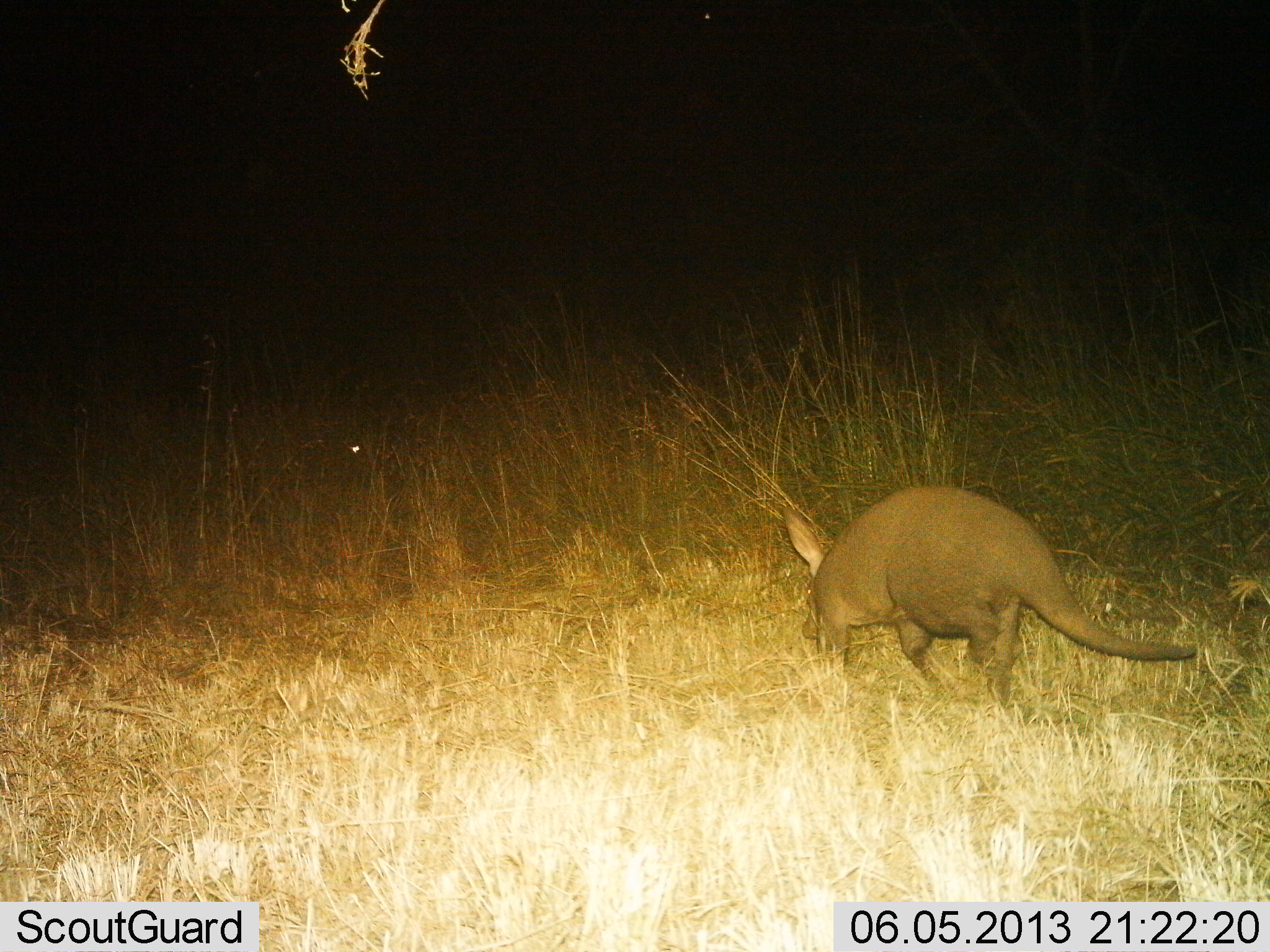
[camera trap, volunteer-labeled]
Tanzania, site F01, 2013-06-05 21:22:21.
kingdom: Animalia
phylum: Chordata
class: Mammalia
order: Tubulidentata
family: Orycteropodidae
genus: Orycteropus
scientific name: Orycteropus afer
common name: aardvark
Aardvark (Orycteropus afer), count 1. Behavior (volunteer vote fractions): standing 7%, resting 0%, moving 93%, interacting 0%. Young present (vote fraction): 0%. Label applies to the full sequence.